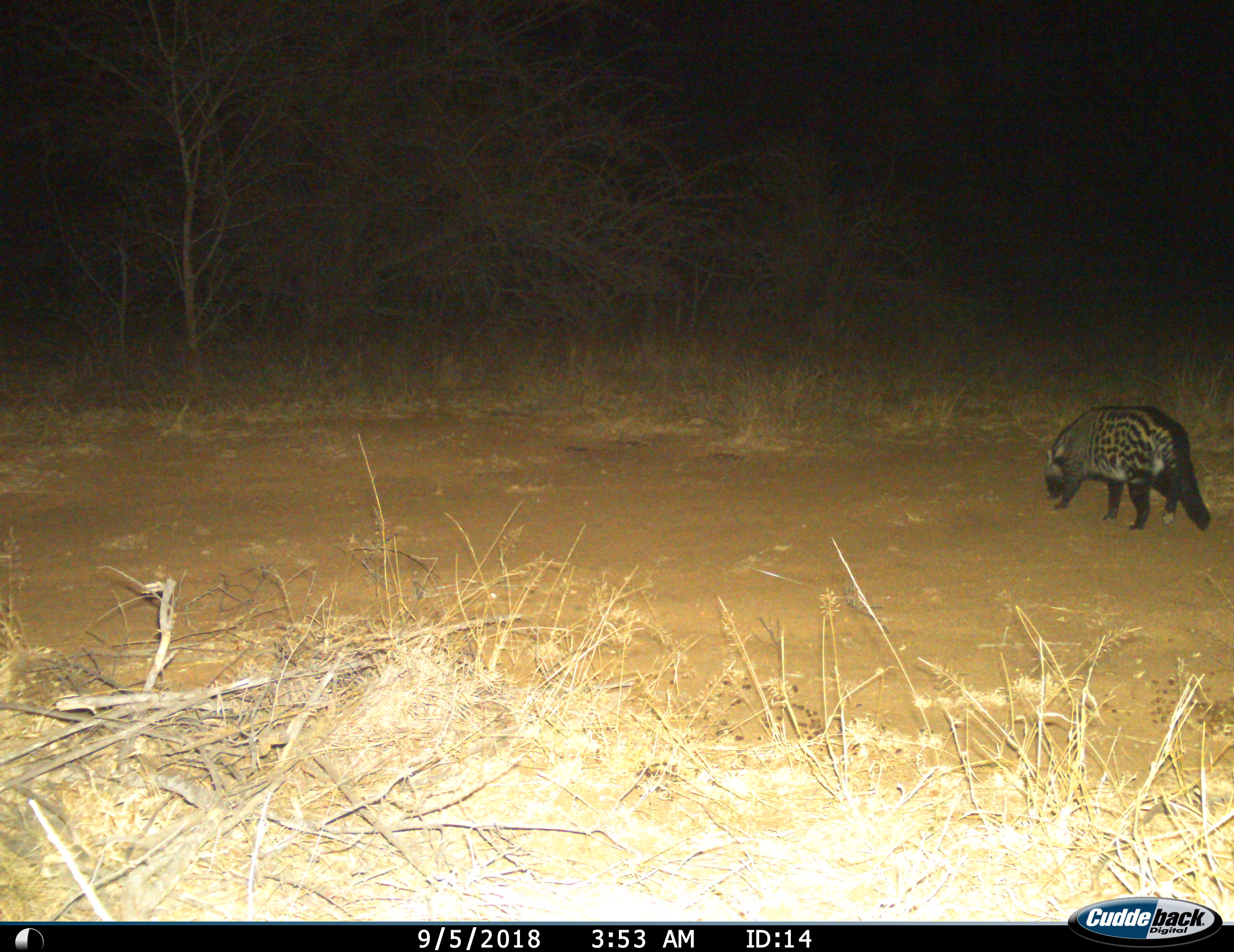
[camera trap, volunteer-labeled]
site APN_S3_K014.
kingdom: Animalia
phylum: Chordata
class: Mammalia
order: Carnivora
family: Viverridae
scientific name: Viverridae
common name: civet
Civet (Viverridae), count 1. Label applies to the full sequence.